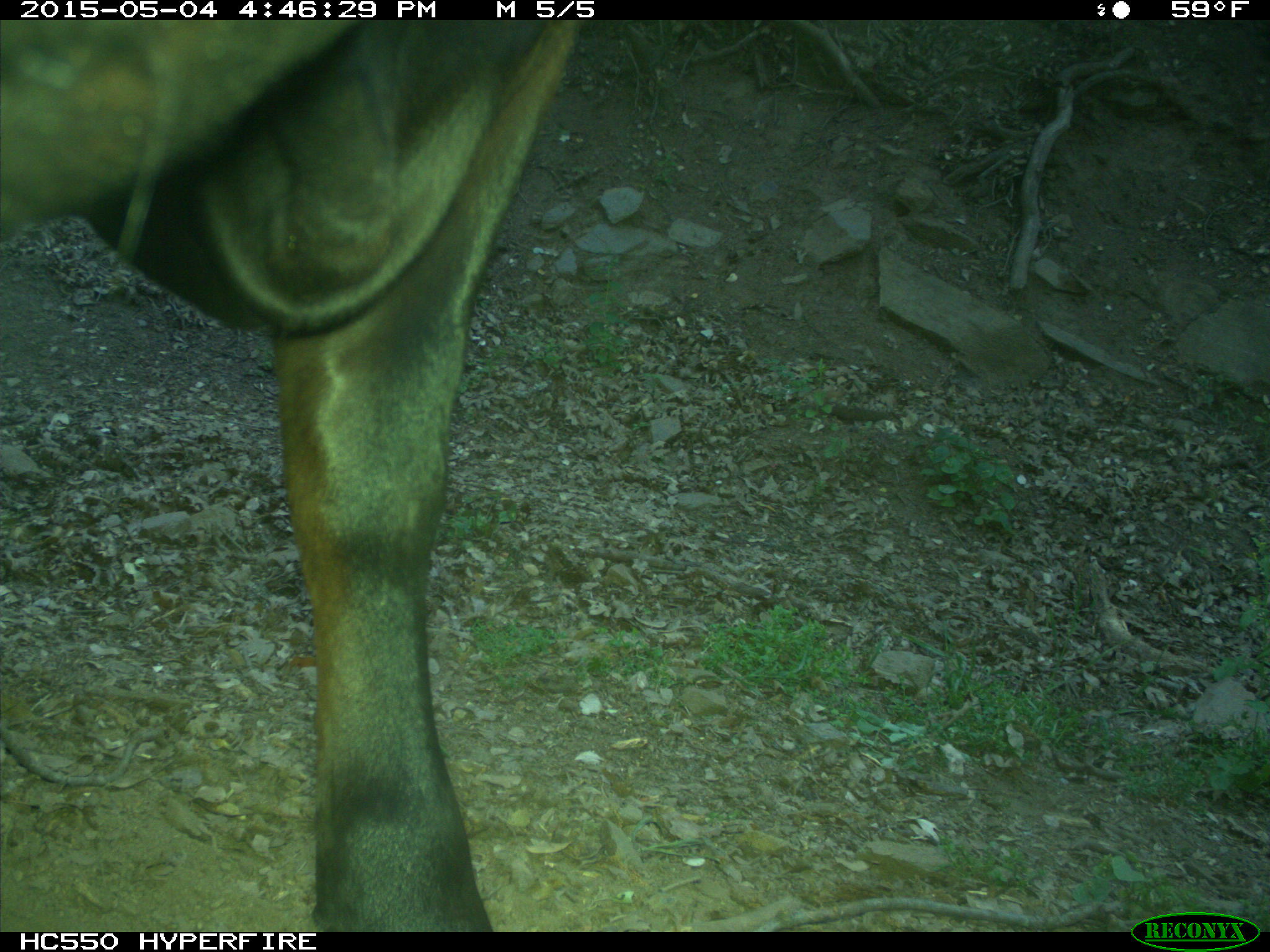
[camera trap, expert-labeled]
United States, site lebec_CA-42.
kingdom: Animalia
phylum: Chordata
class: Mammalia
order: Artiodactyla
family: Bovidae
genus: Bos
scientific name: Bos taurus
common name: domestic cow